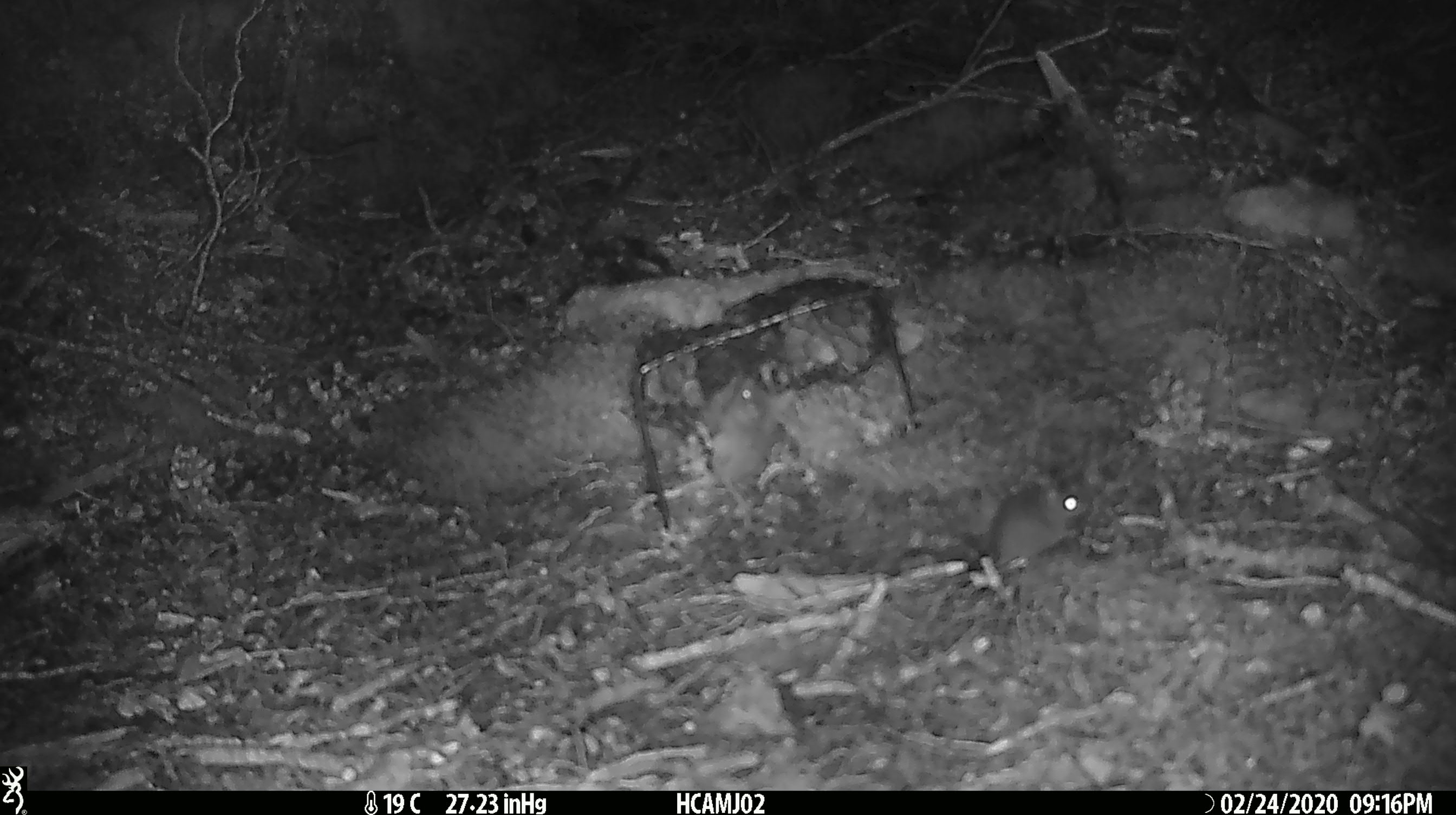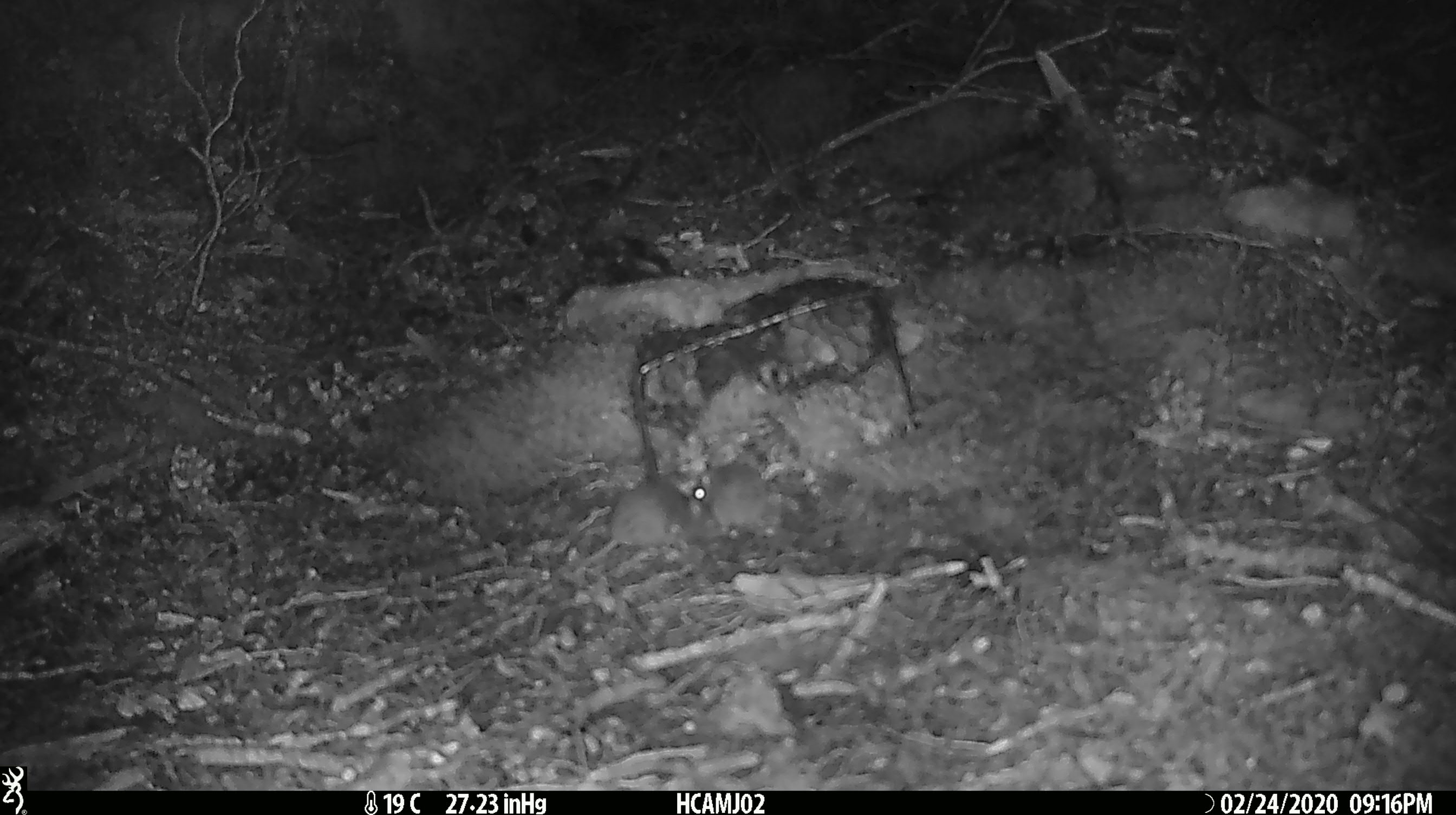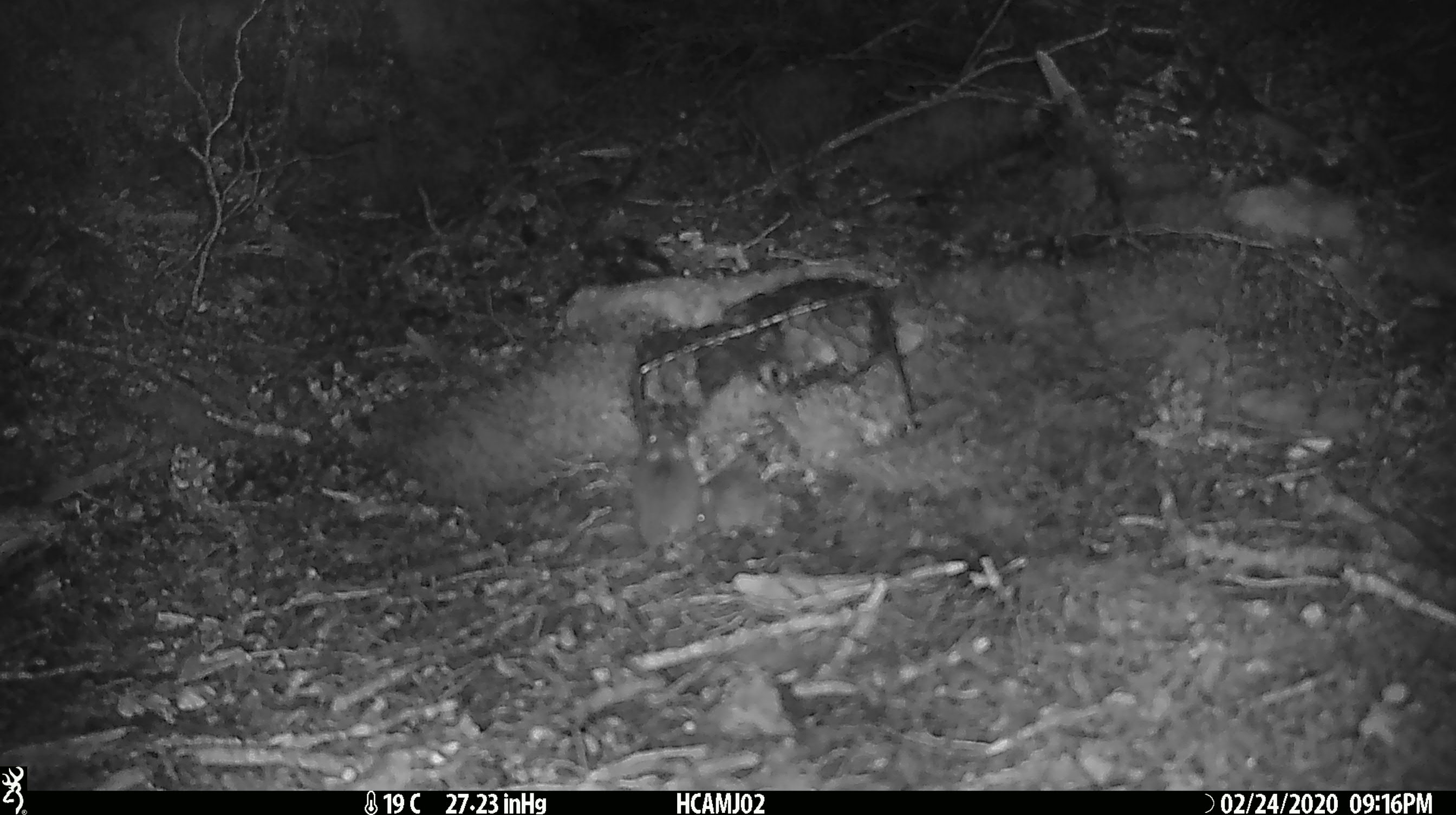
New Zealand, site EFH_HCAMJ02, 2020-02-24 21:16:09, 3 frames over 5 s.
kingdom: Animalia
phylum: Chordata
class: Mammalia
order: Rodentia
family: Muridae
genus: Mus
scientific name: Mus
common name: mouse